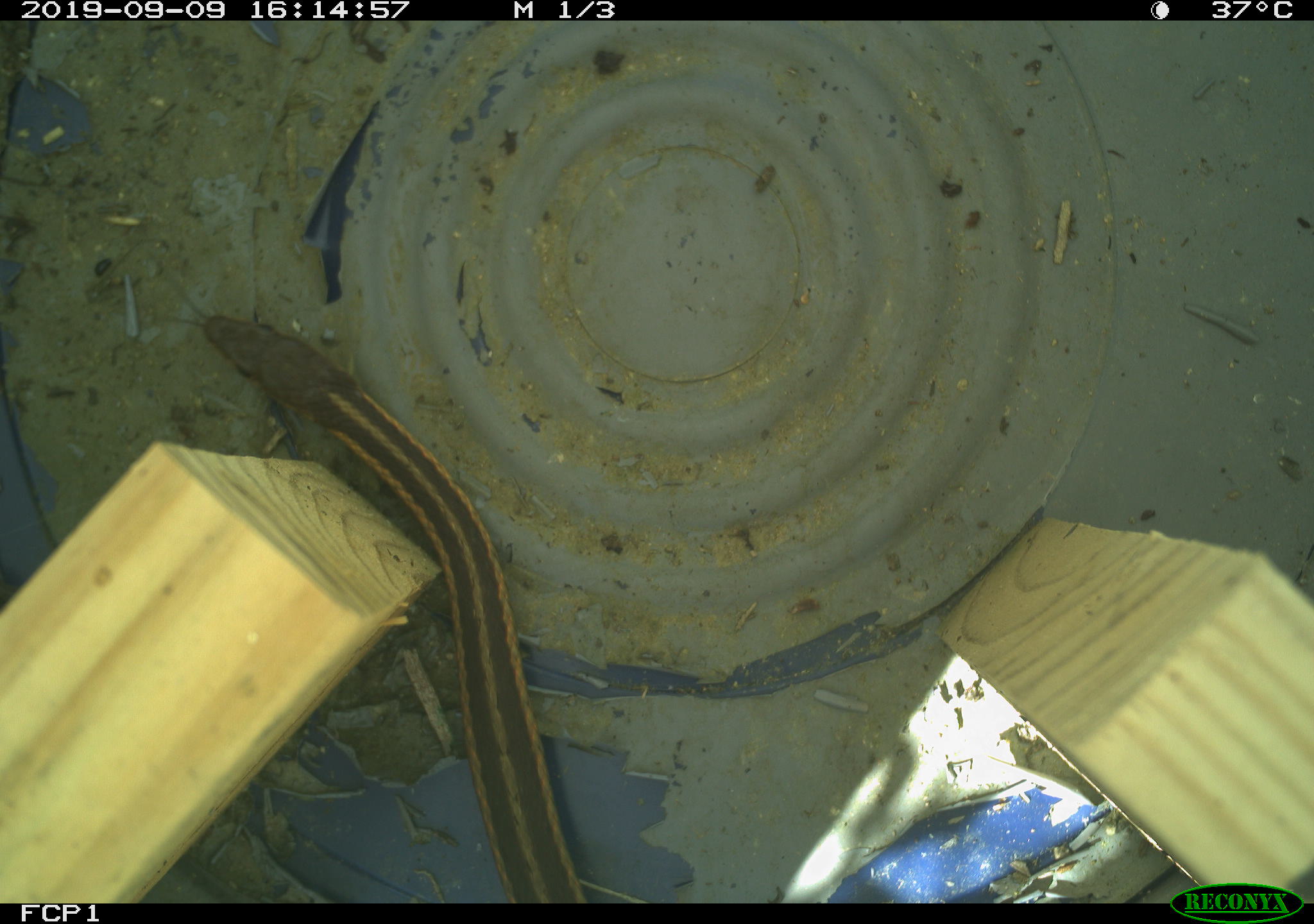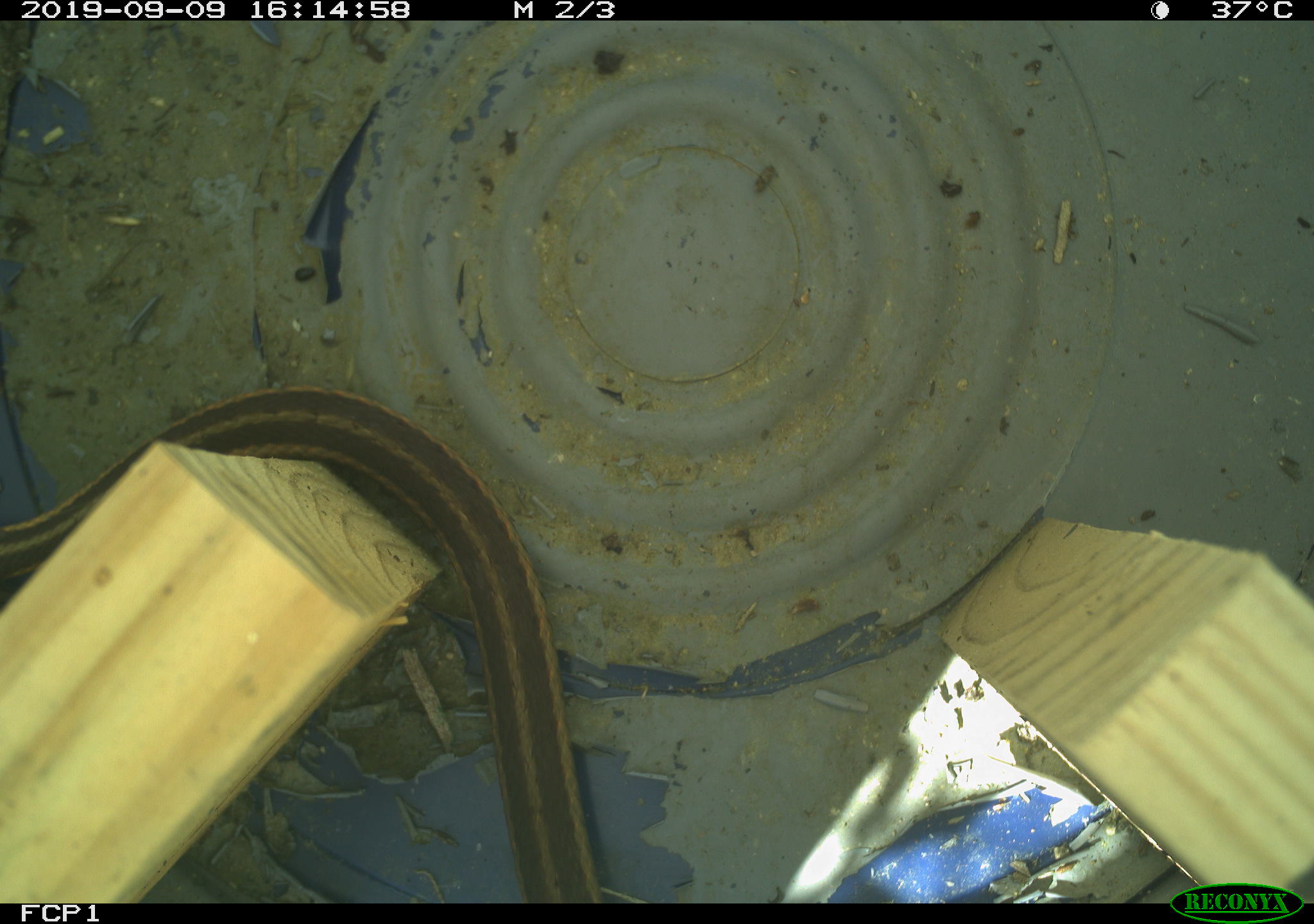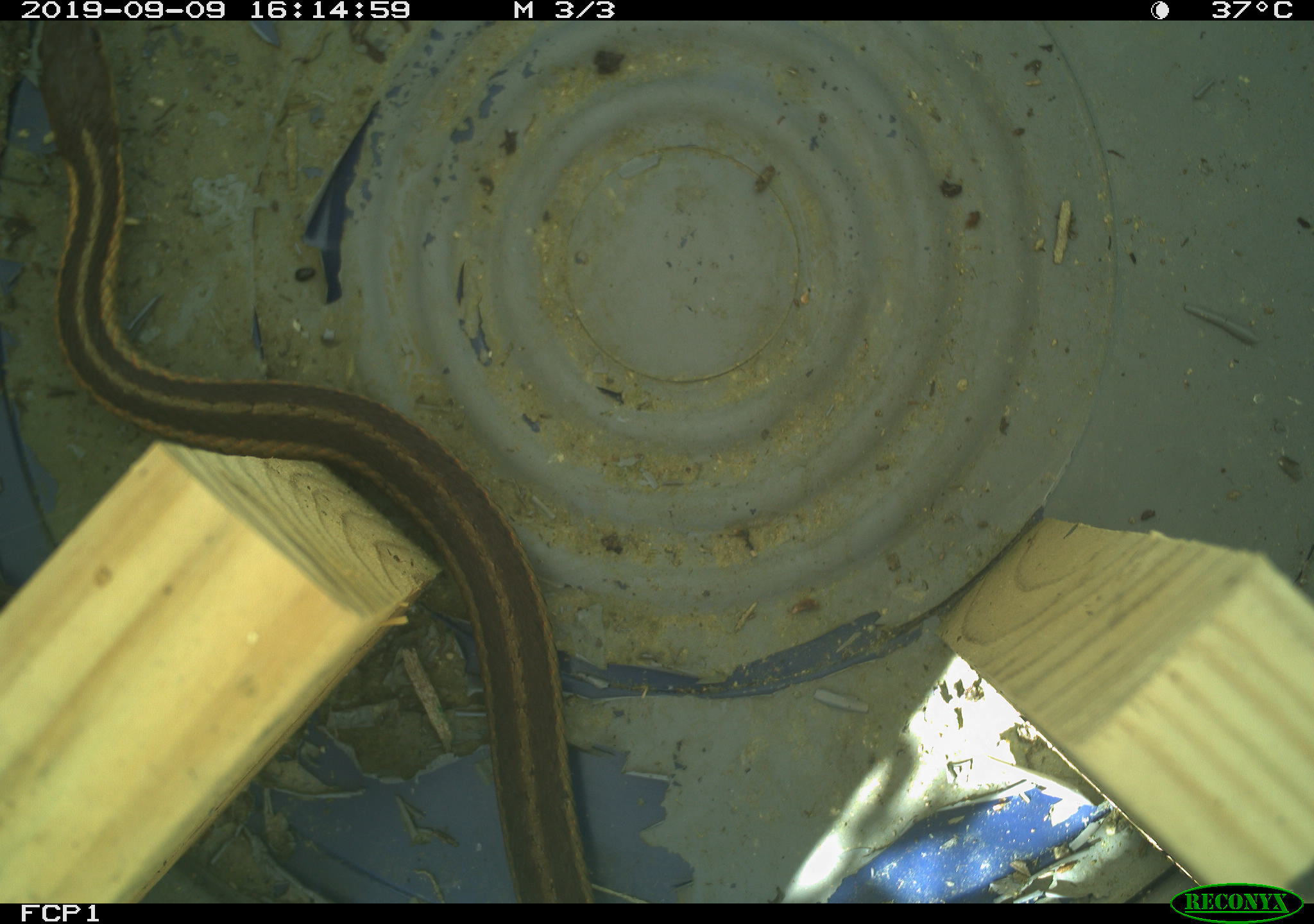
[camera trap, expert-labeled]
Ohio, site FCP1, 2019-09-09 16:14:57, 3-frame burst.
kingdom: Animalia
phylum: Chordata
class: Reptilia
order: Squamata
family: Colubridae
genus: Thamnophis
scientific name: Thamnophis sirtalis sirtalis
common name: eastern gartersnake